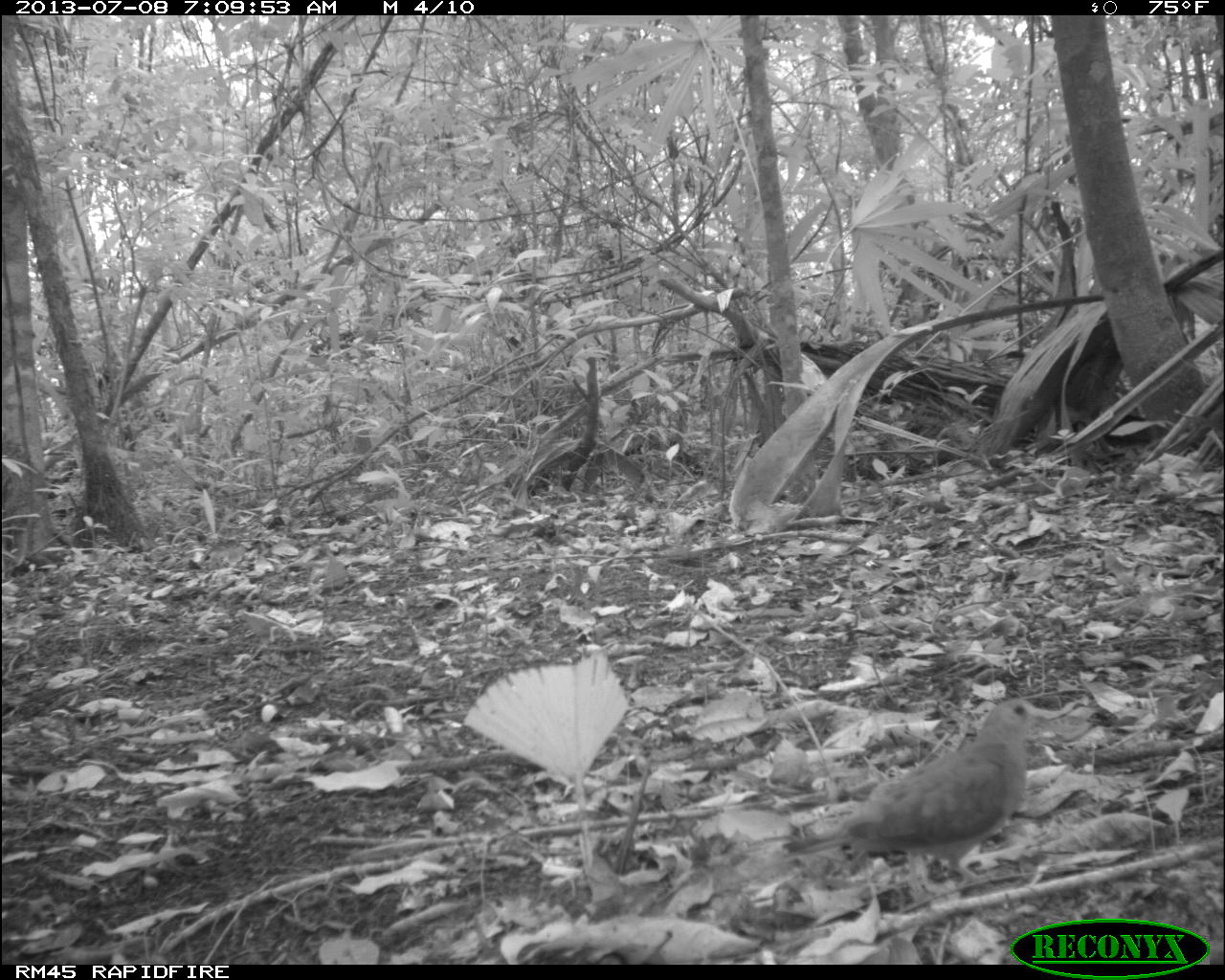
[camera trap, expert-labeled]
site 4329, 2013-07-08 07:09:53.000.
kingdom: Animalia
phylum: Chordata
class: Aves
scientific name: Aves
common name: bird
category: ave desconocida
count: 1